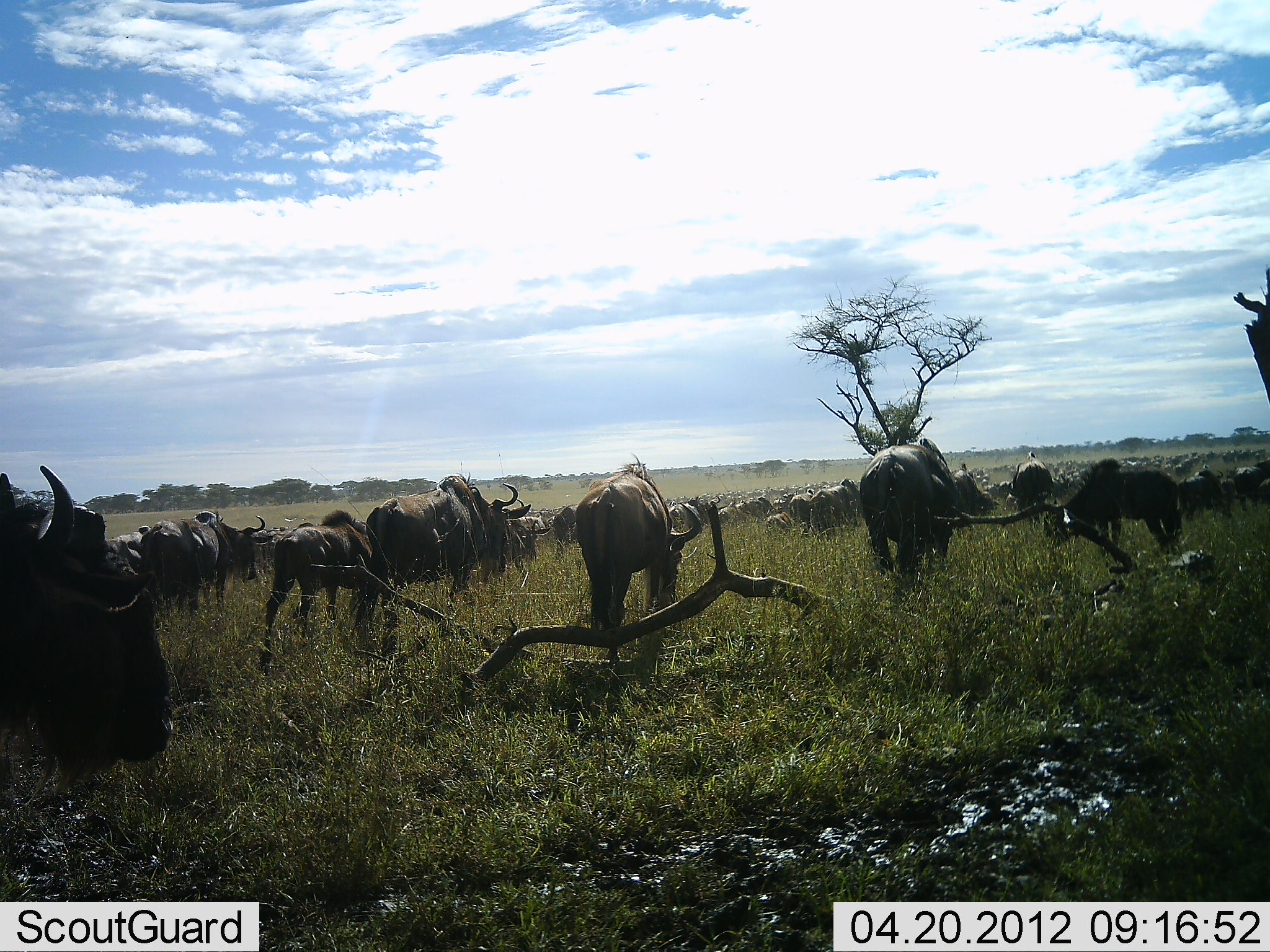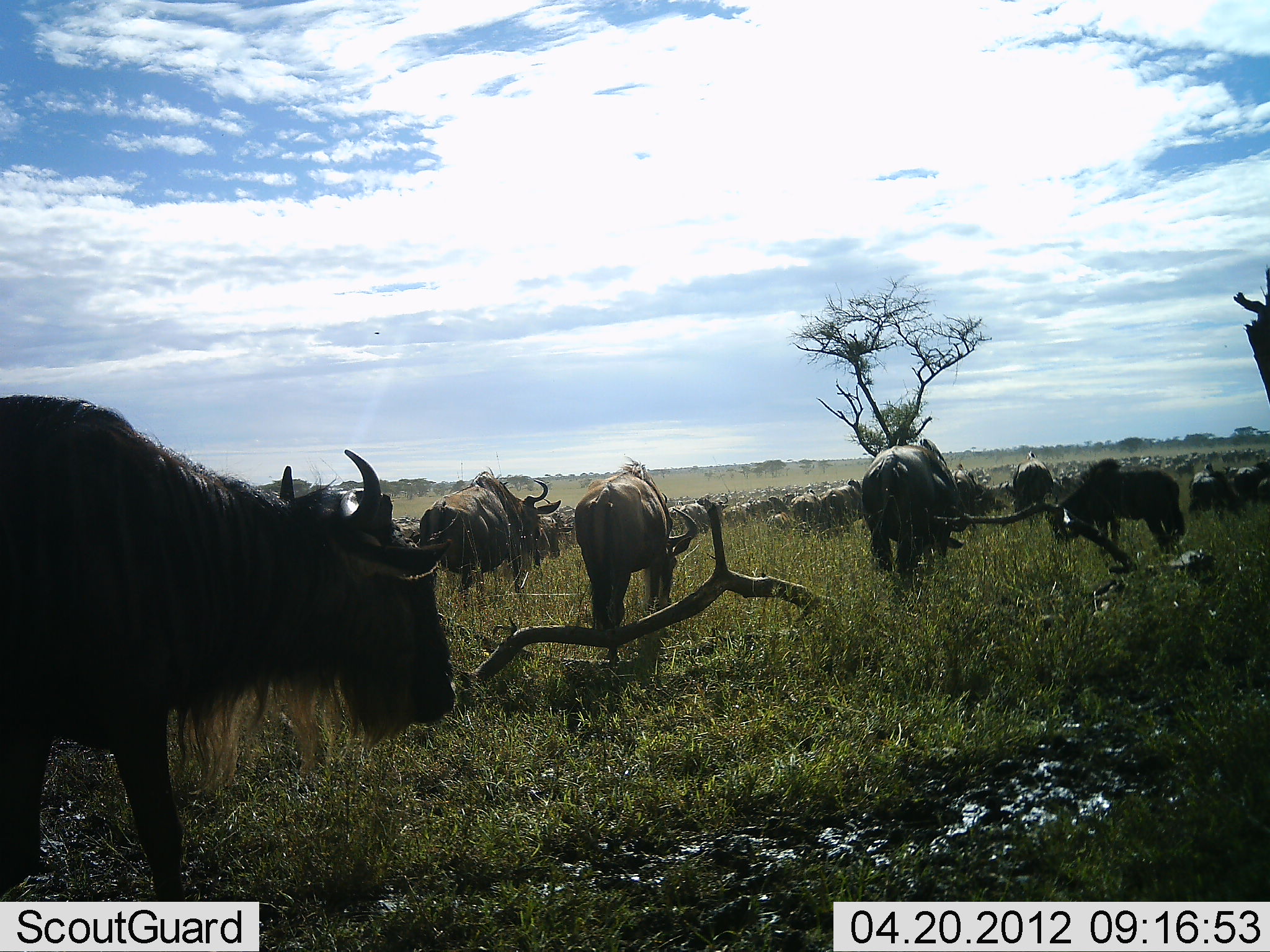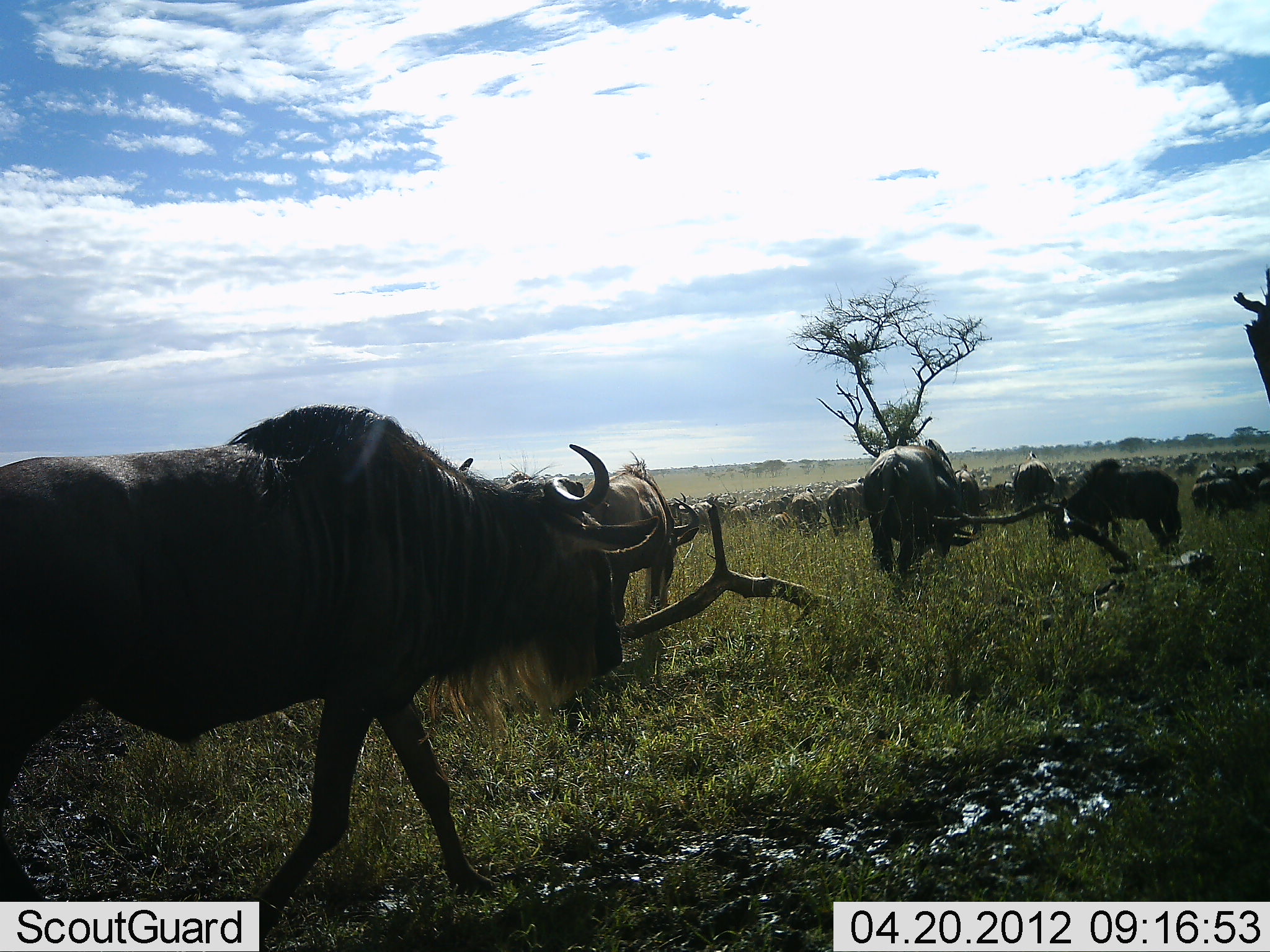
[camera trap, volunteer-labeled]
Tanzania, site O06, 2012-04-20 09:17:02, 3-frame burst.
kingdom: Animalia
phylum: Chordata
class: Mammalia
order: Artiodactyla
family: Bovidae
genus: Connochaetes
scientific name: Connochaetes taurinus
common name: blue wildebeest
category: wildebeest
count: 11-50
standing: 28%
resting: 6%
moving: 100%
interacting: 6%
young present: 11%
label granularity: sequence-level